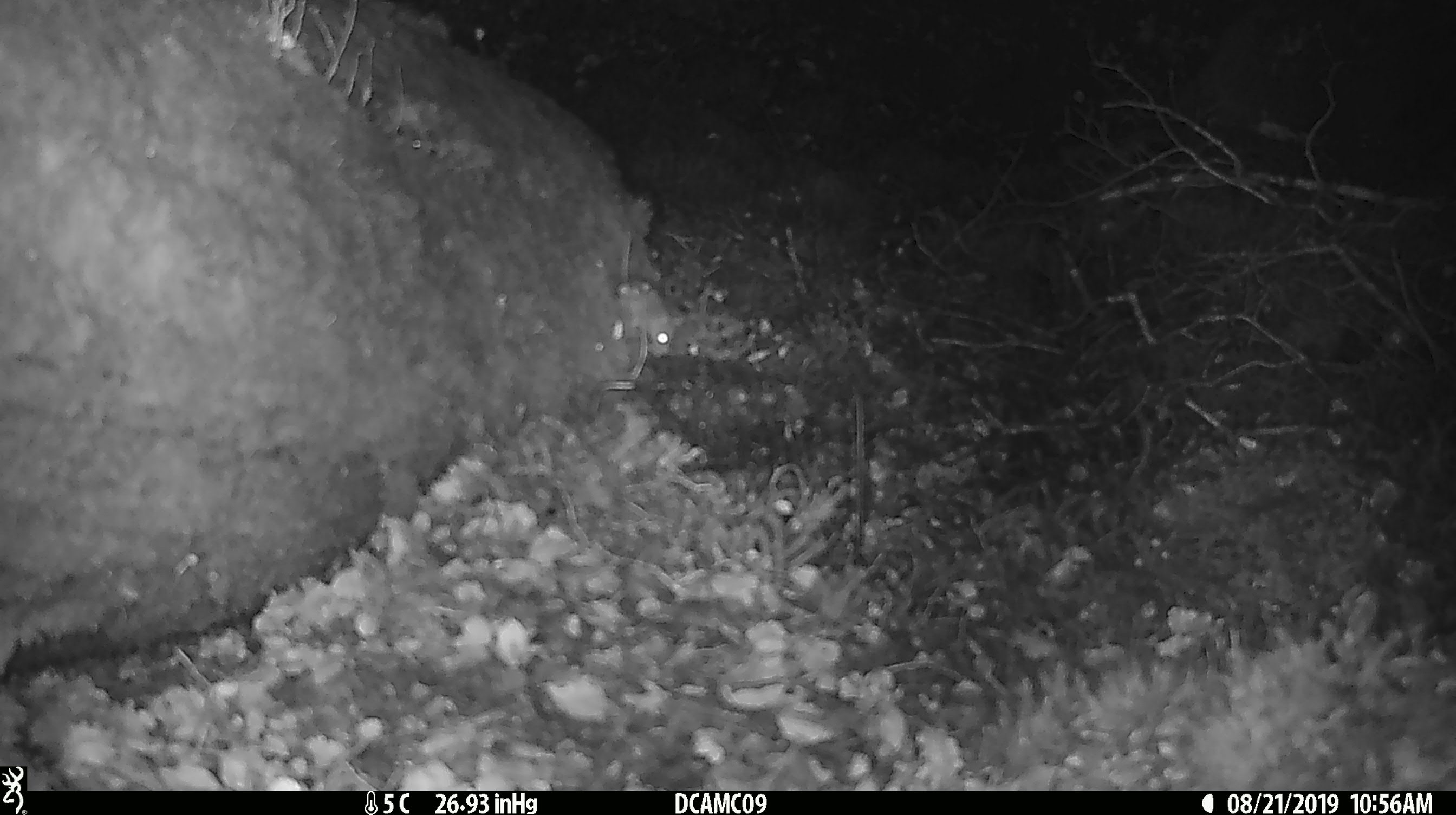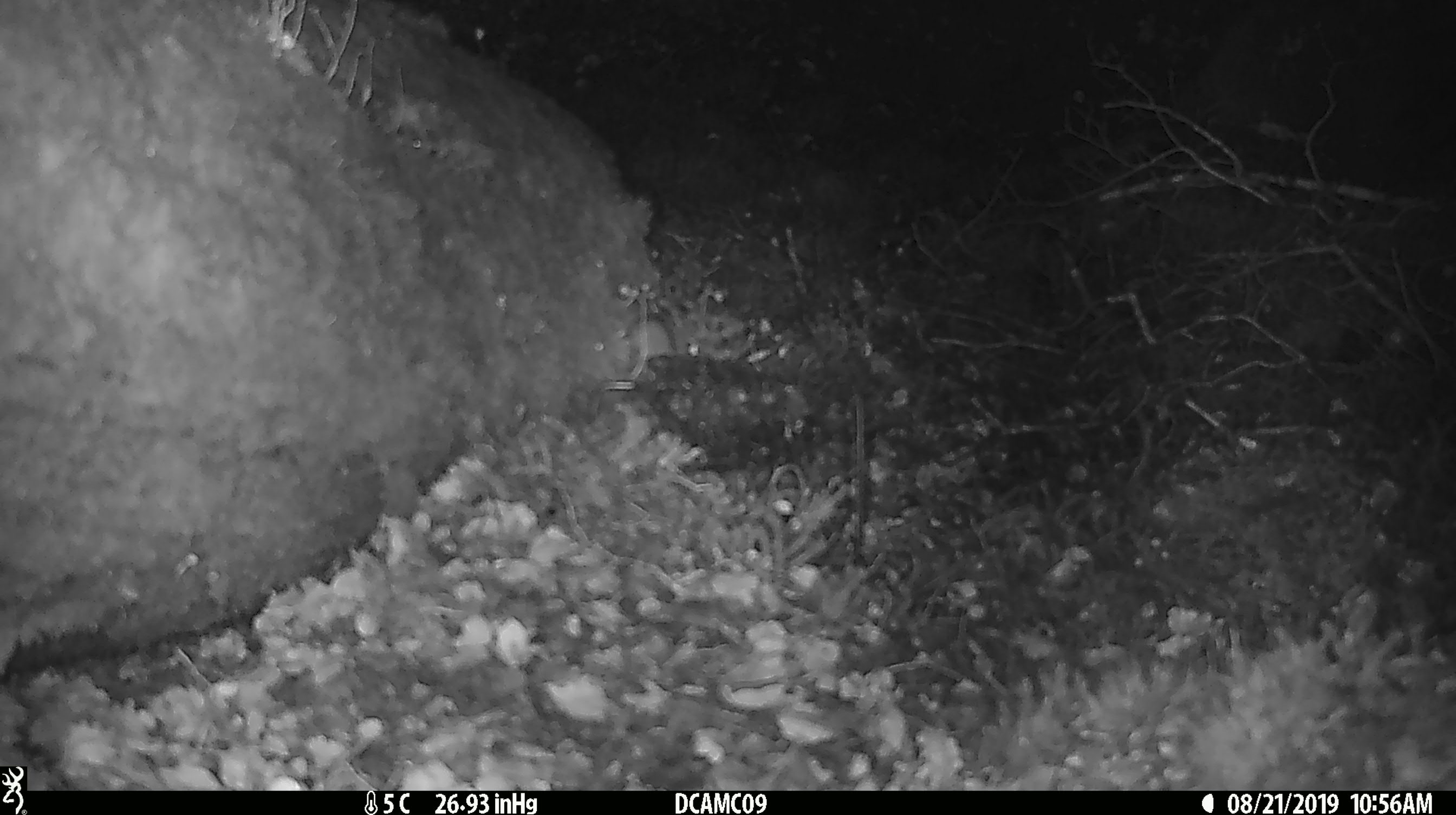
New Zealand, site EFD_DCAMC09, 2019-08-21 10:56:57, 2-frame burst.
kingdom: Animalia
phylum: Chordata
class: Mammalia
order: Rodentia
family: Muridae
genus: Mus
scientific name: Mus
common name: mouse